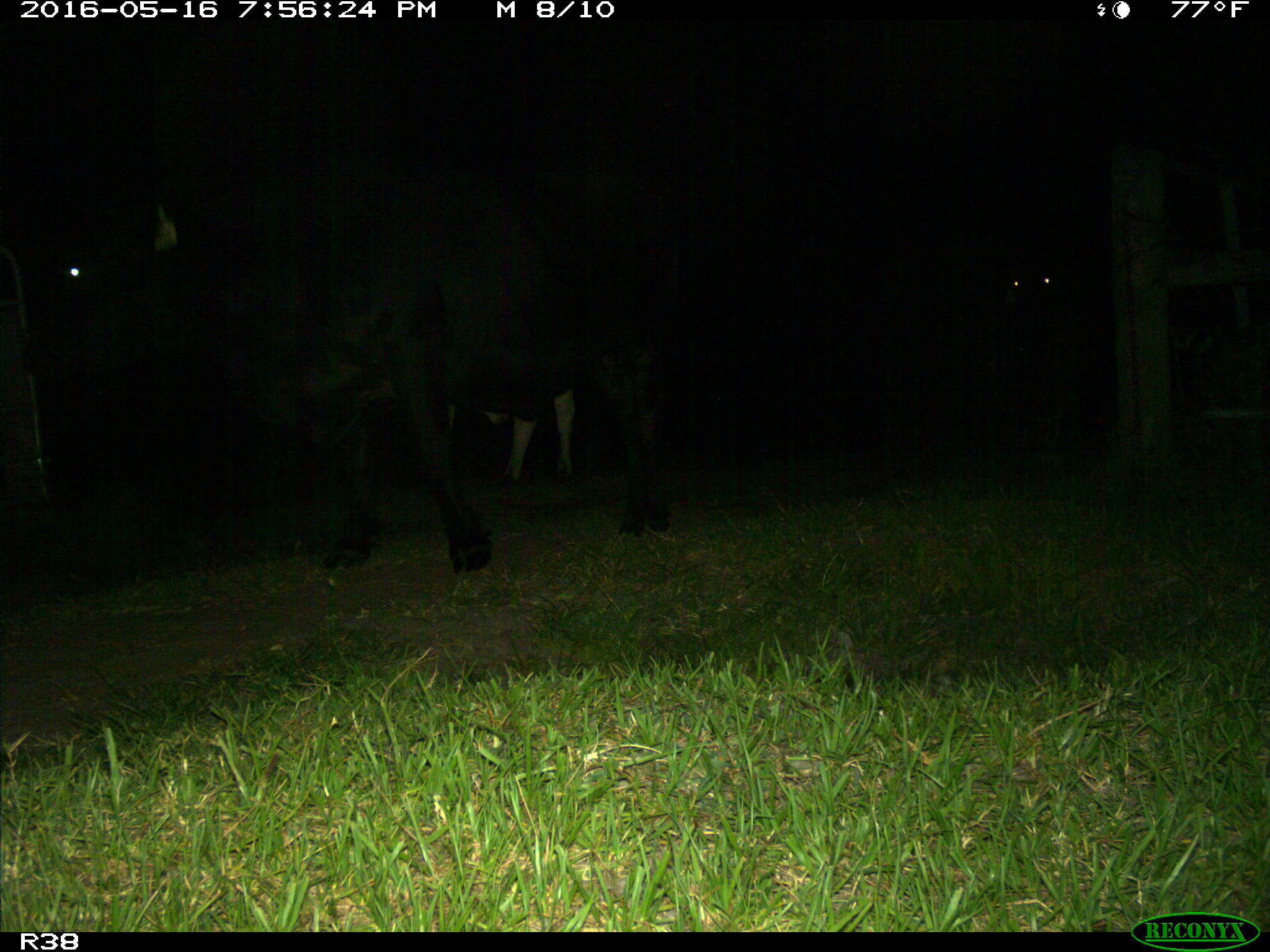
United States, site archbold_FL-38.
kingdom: Animalia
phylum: Chordata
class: Mammalia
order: Artiodactyla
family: Bovidae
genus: Bos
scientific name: Bos taurus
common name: domestic cow